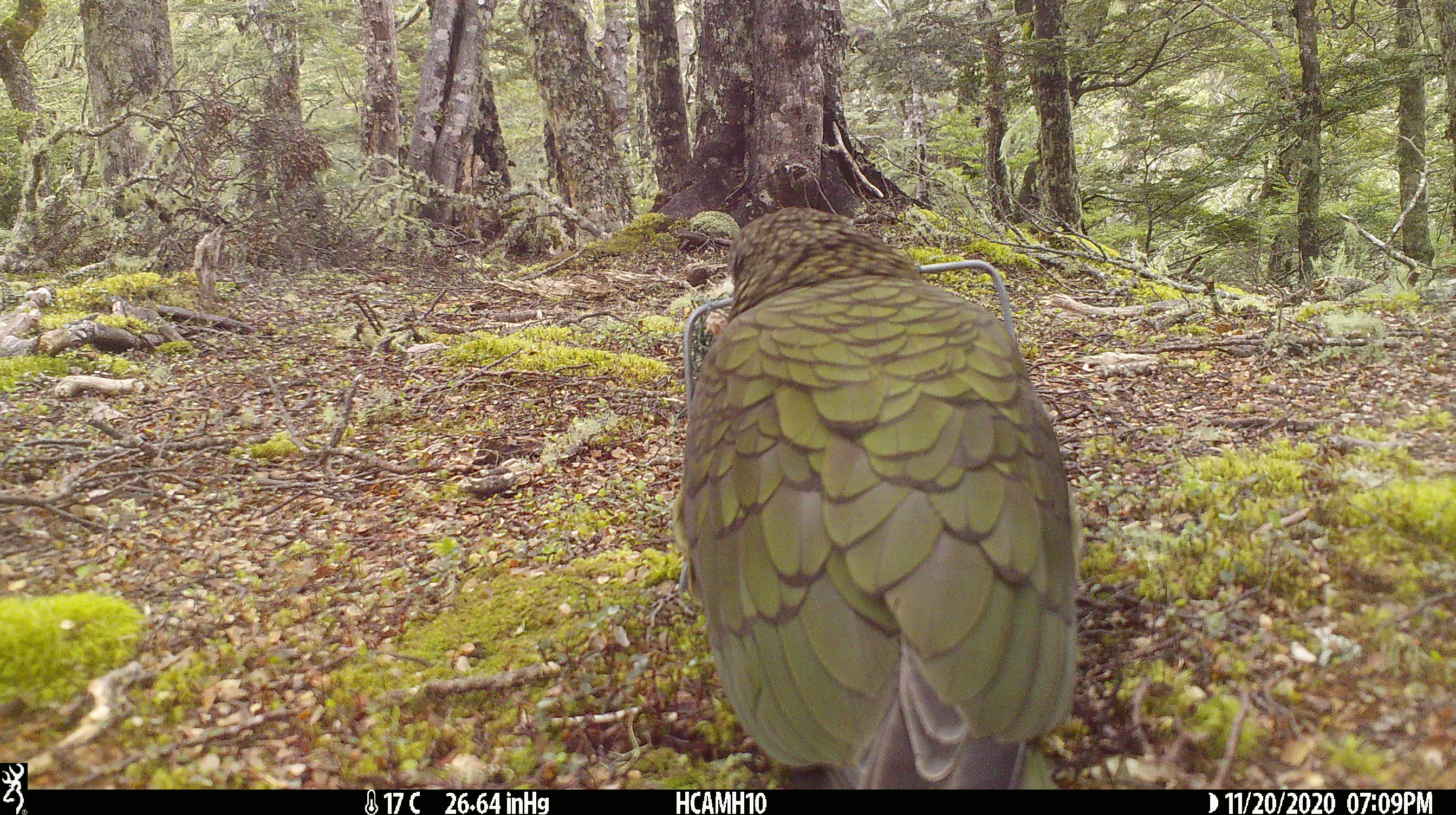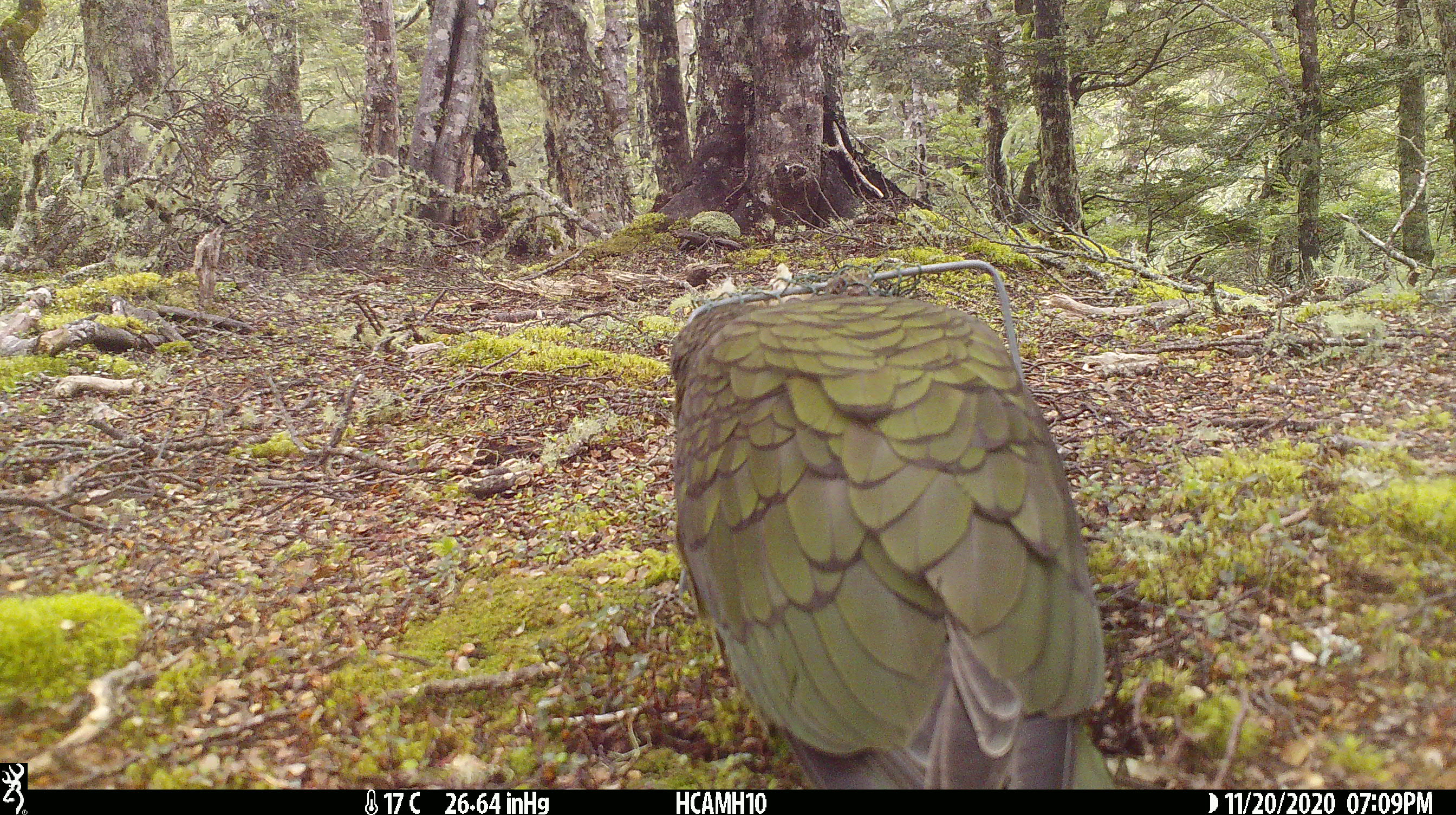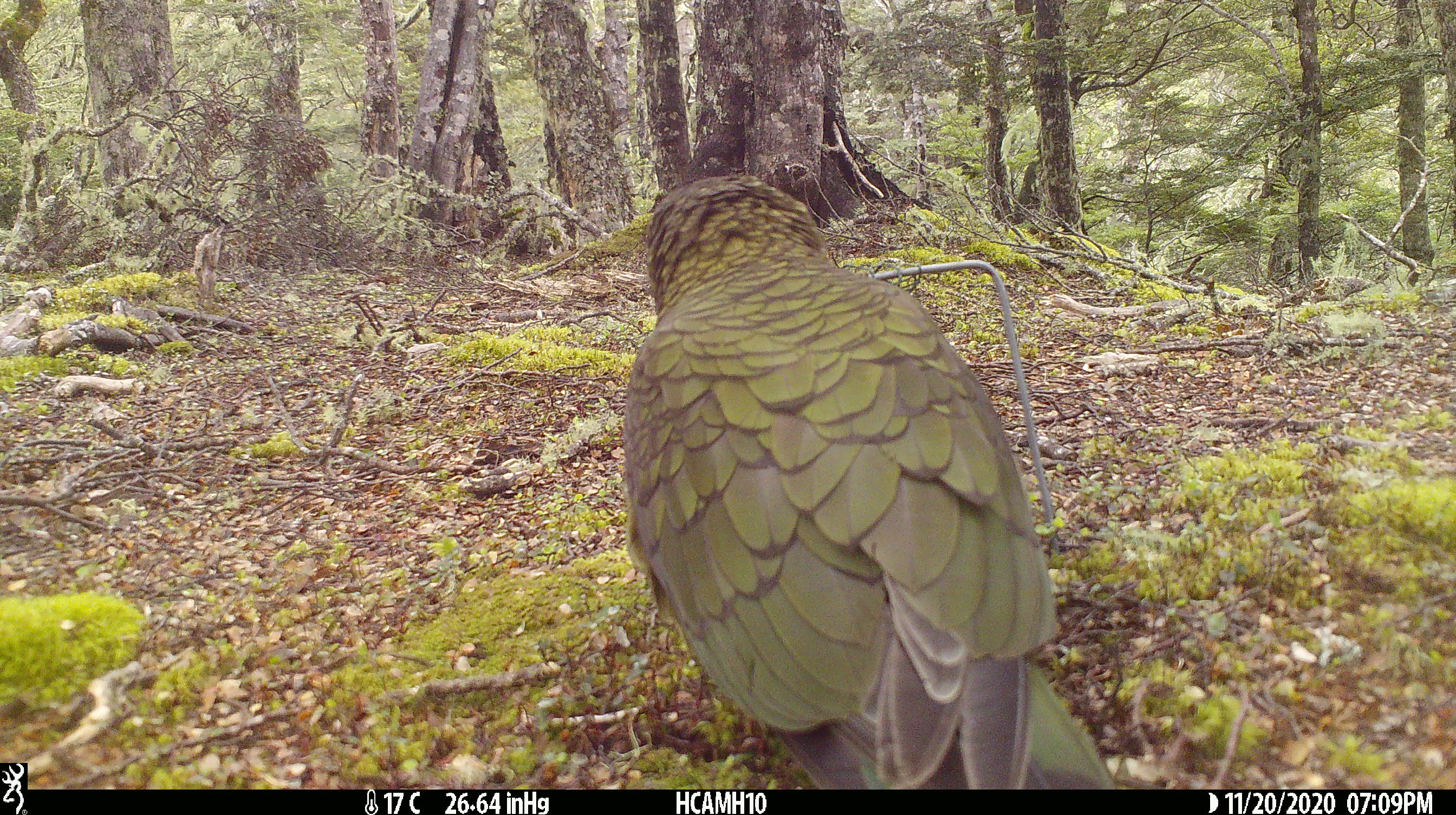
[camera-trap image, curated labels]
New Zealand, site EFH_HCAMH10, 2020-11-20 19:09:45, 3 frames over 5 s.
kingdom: Animalia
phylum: Chordata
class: Aves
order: Psittaciformes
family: Strigopidae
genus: Nestor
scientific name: Nestor notabilis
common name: kea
Kea (Nestor notabilis).